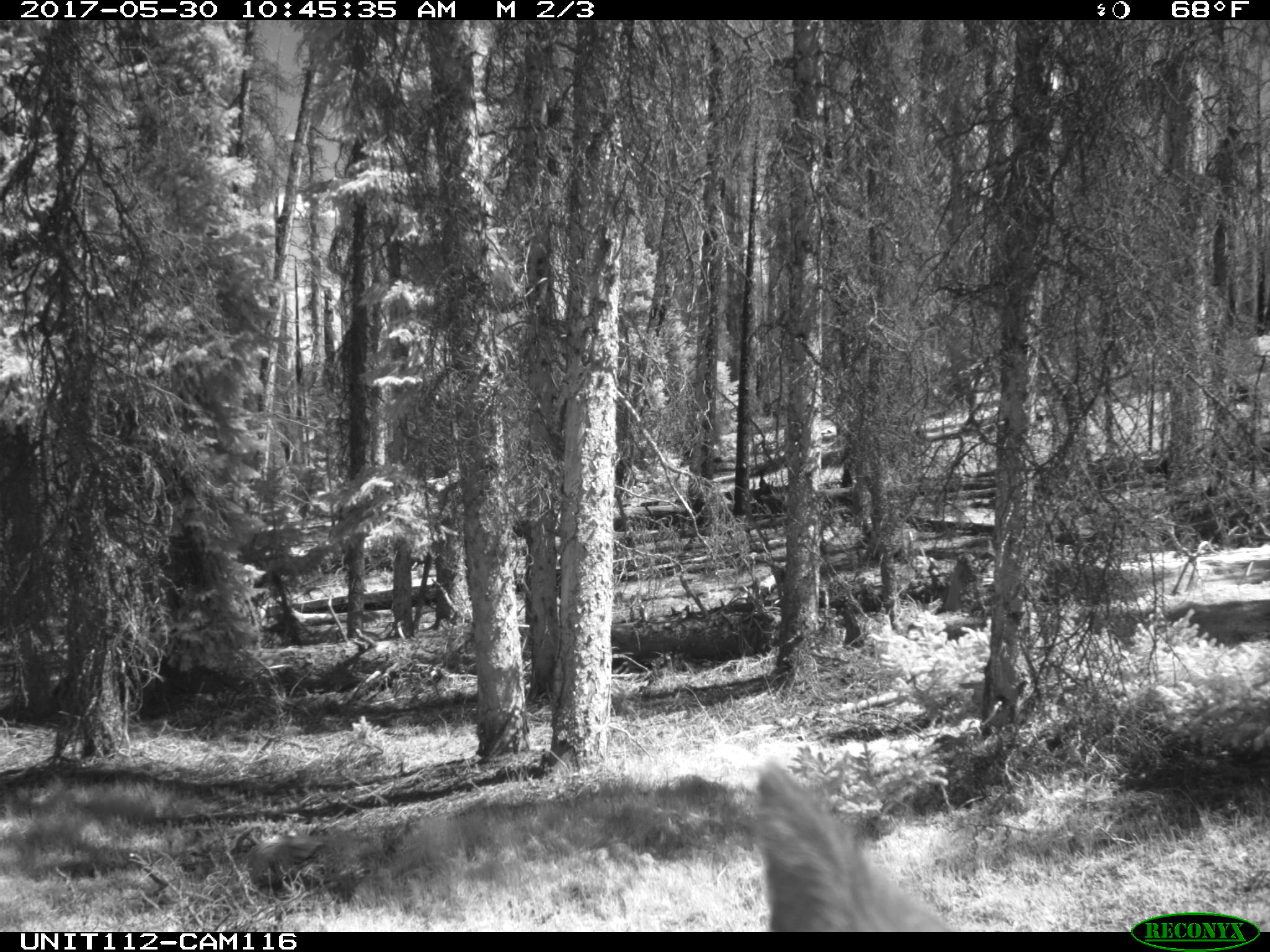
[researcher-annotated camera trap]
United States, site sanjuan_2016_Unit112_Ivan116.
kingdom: Animalia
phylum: Chordata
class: Mammalia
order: Artiodactyla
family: Cervidae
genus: Cervus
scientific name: Cervus elaphus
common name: red deer